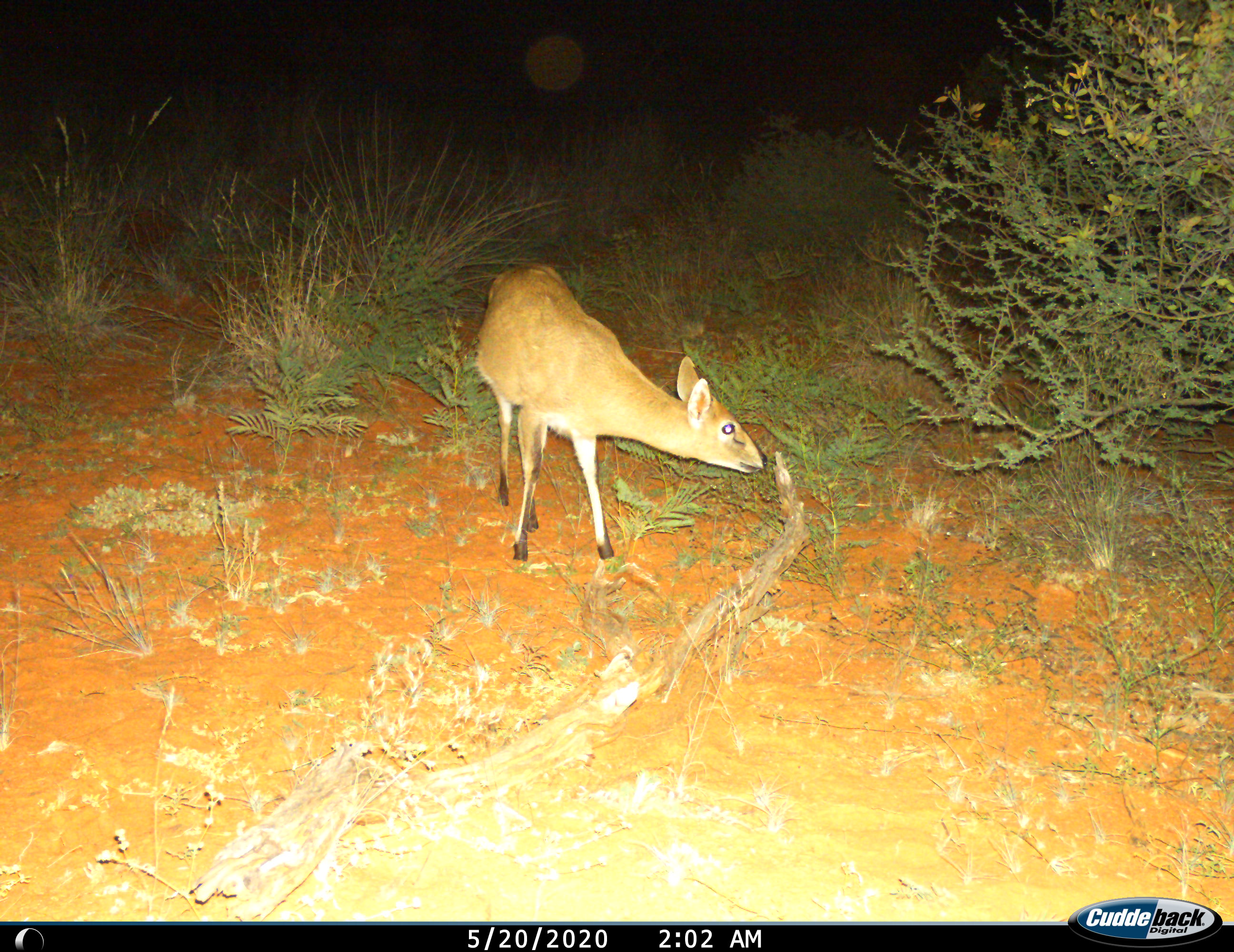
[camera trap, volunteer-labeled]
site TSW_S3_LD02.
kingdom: Animalia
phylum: Chordata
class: Mammalia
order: Artiodactyla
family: Bovidae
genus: Sylvicapra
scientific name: Sylvicapra grimmia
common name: common duiker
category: duikercommongrey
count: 1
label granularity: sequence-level